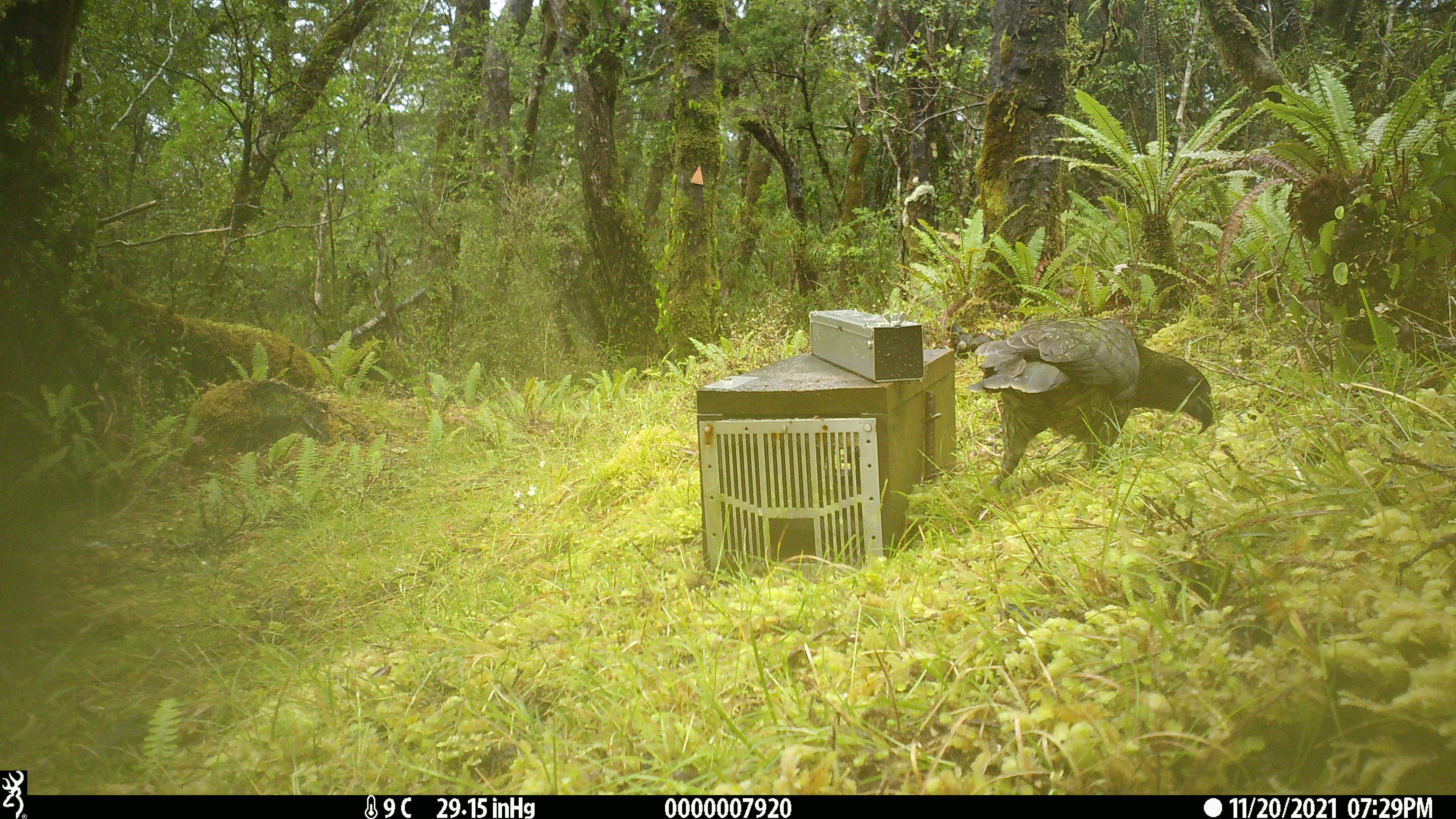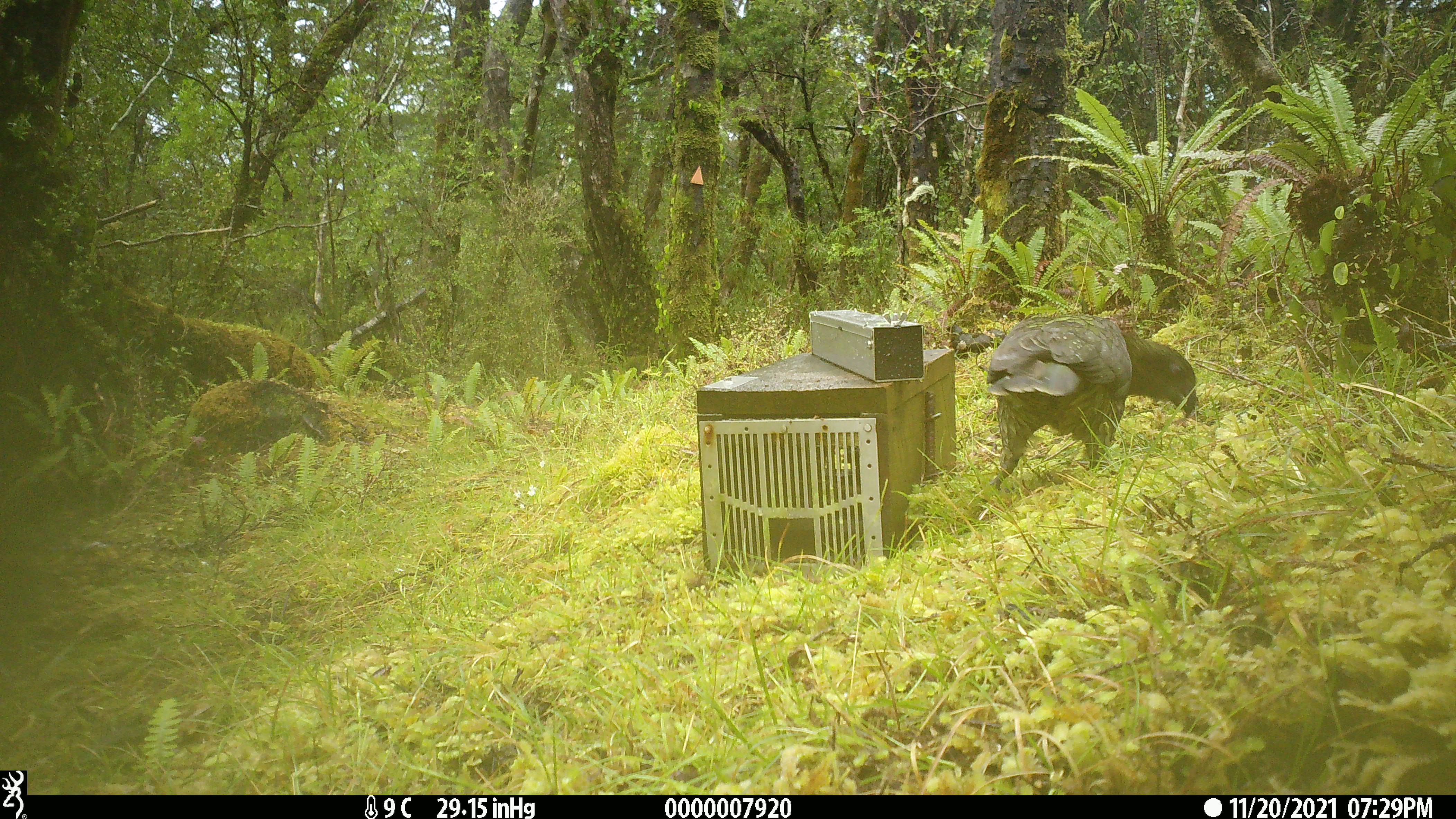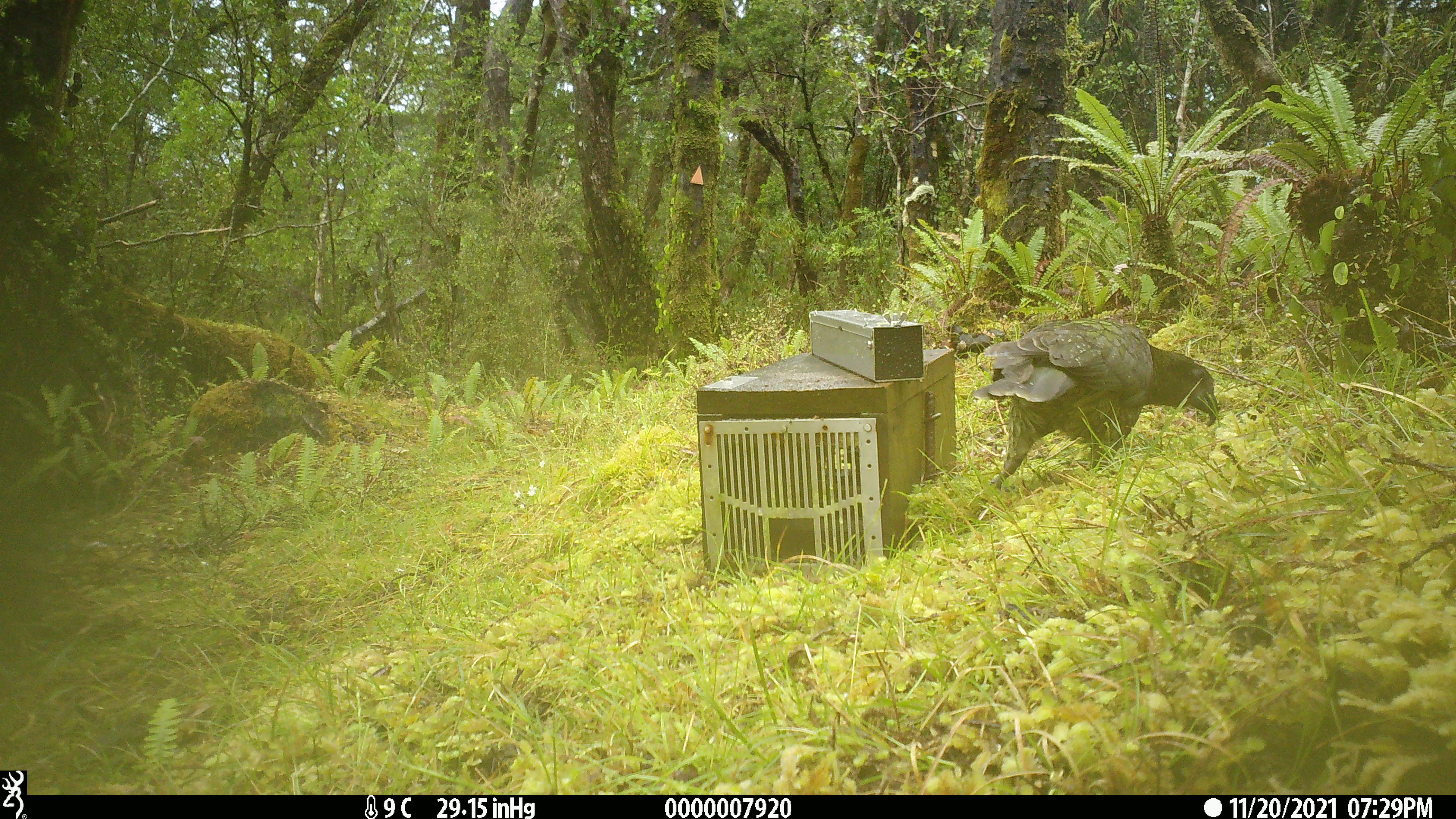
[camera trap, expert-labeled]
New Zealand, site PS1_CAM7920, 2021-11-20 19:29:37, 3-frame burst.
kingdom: Animalia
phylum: Chordata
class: Aves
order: Psittaciformes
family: Strigopidae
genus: Nestor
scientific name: Nestor notabilis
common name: kea